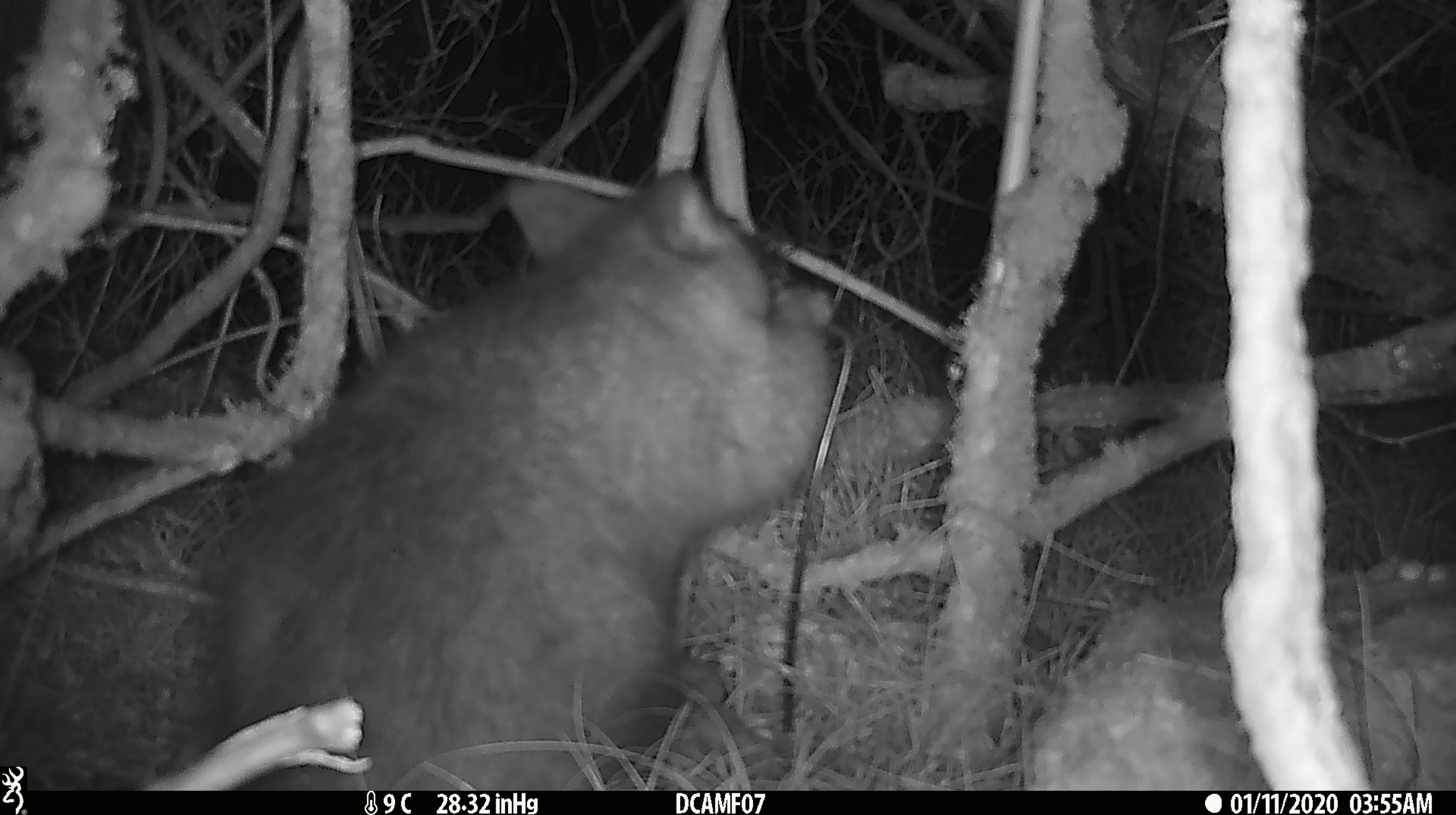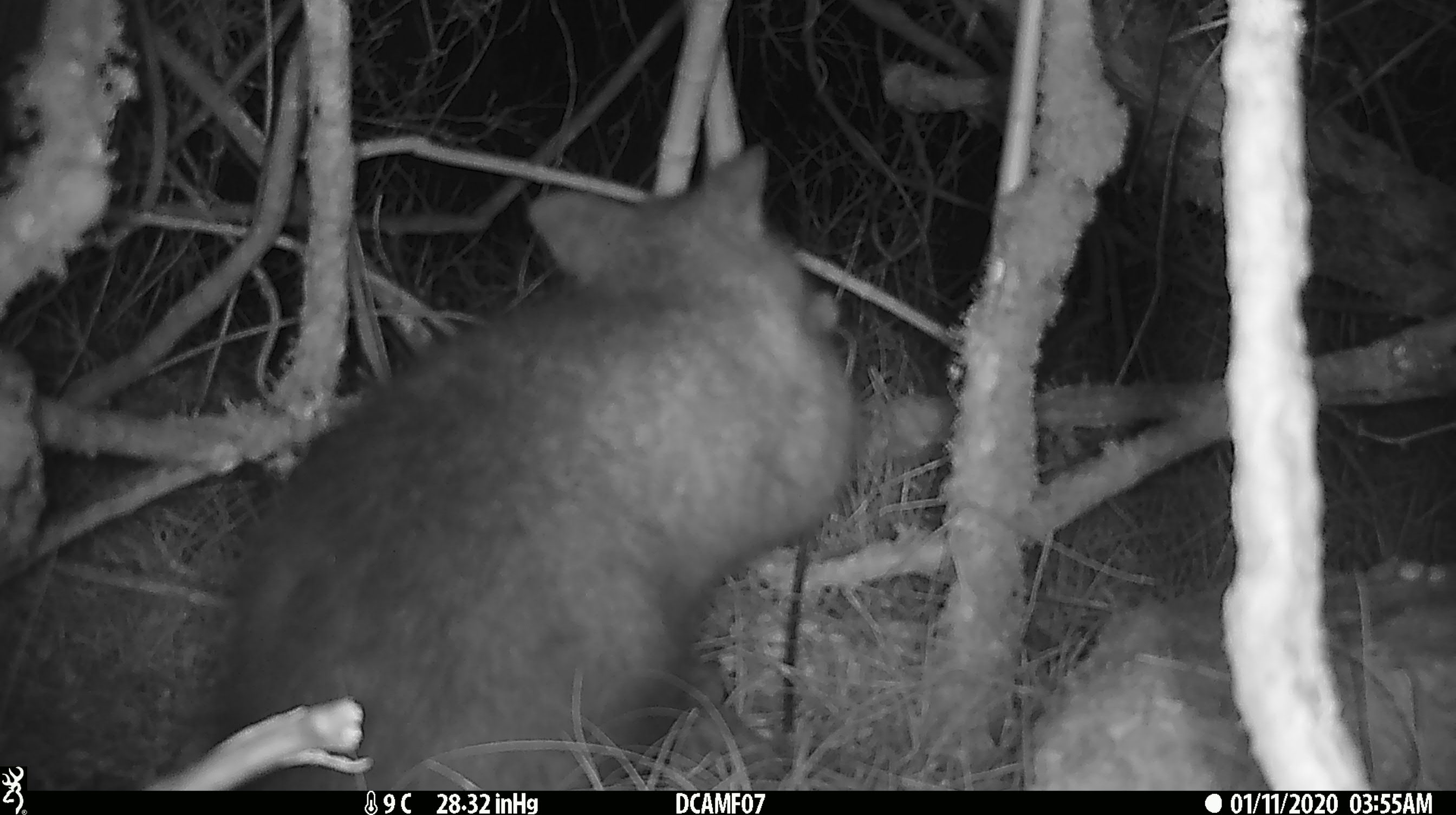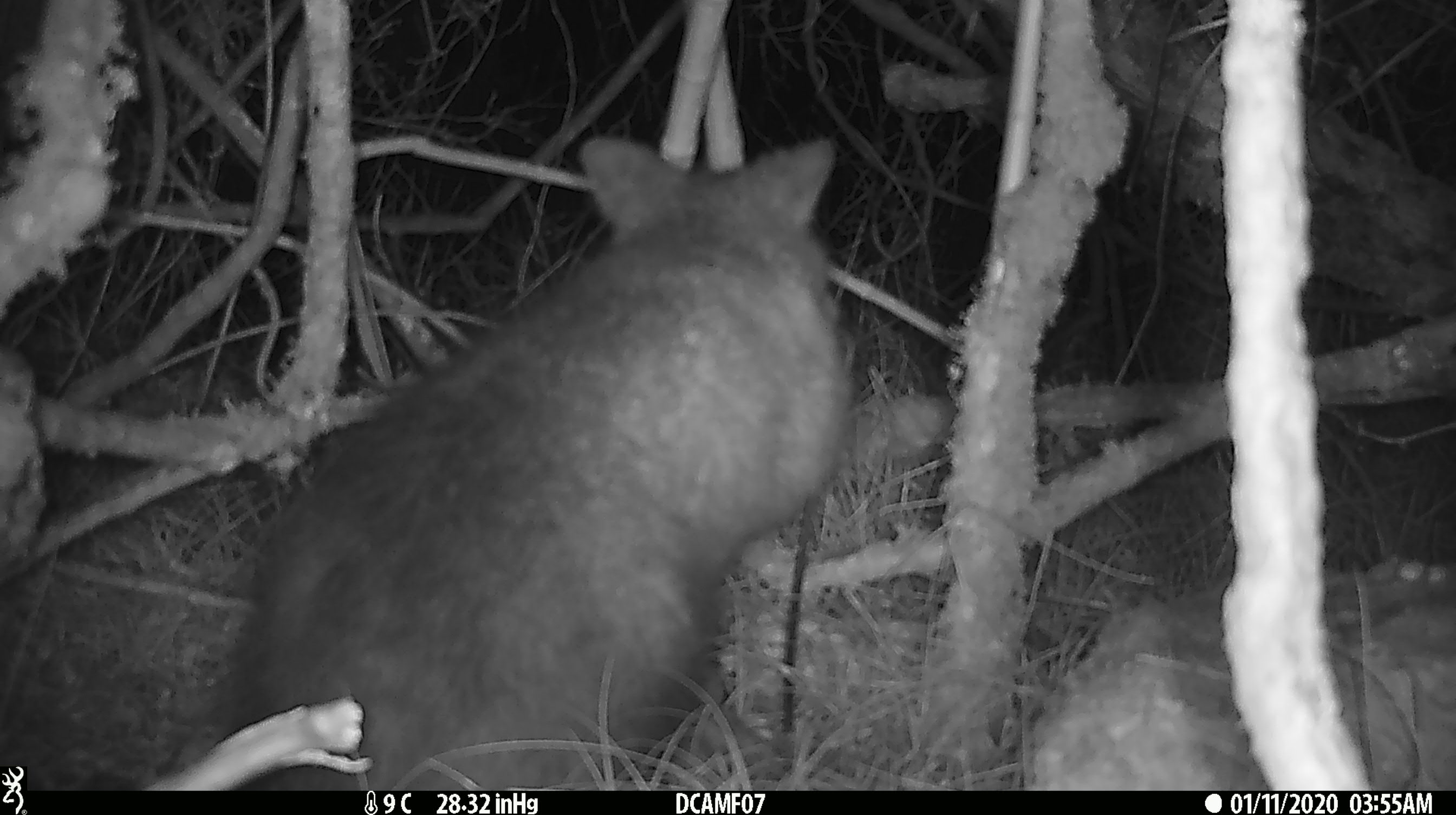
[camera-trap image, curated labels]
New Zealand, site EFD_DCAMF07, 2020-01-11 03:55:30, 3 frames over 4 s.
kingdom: Animalia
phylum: Chordata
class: Mammalia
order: Diprotodontia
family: Phalangeridae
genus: Trichosurus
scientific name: Trichosurus vulpecula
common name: common brushtail possum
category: possum